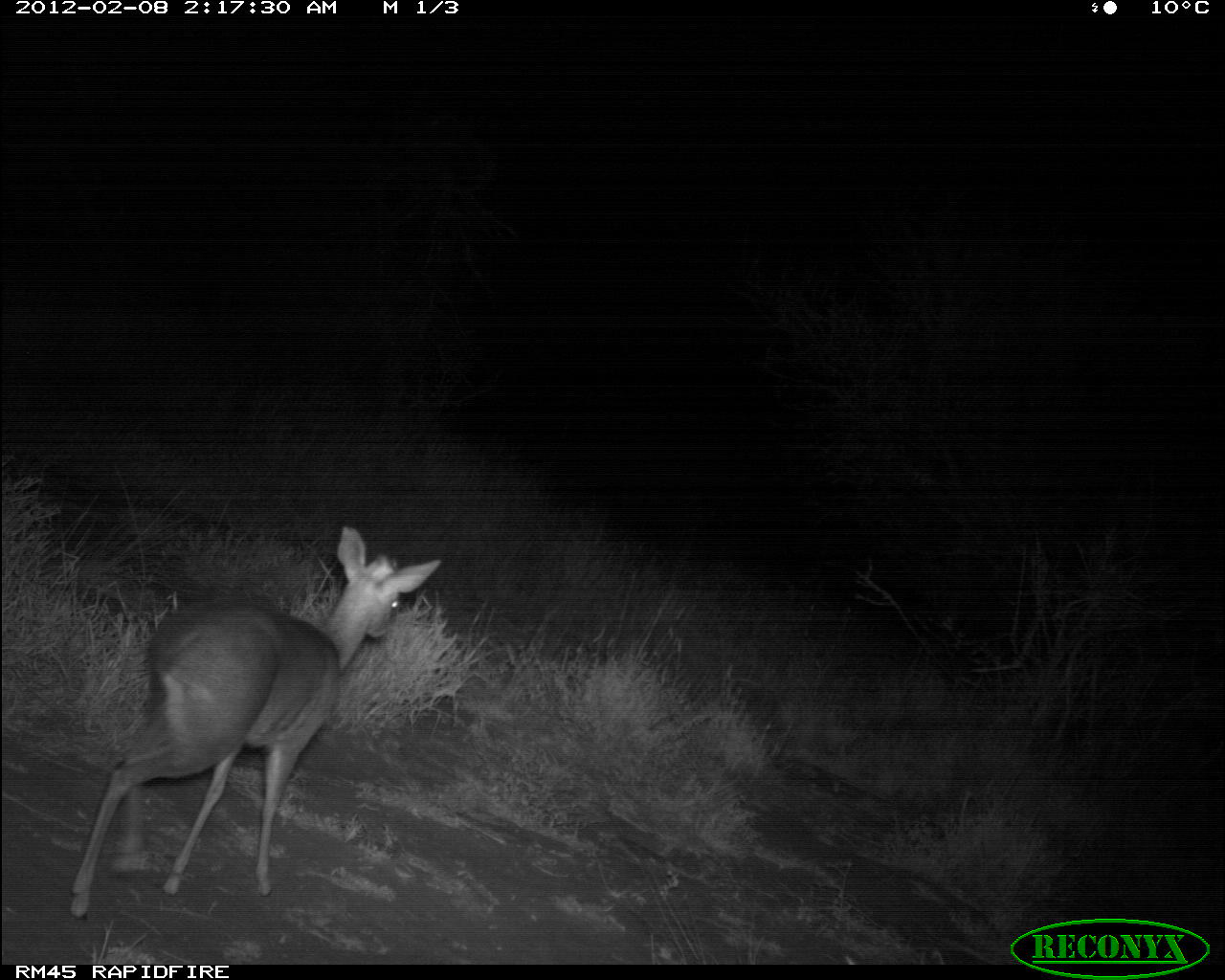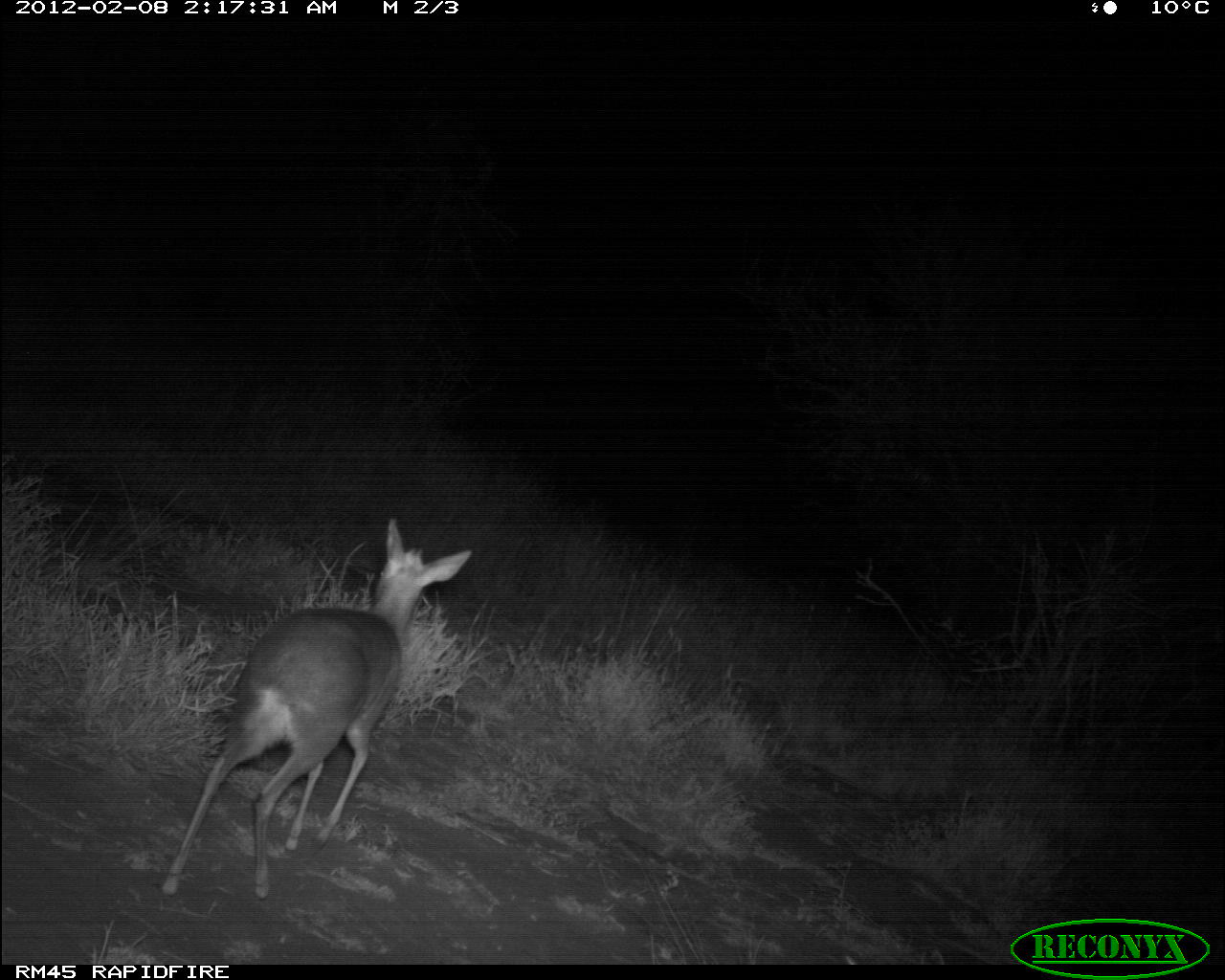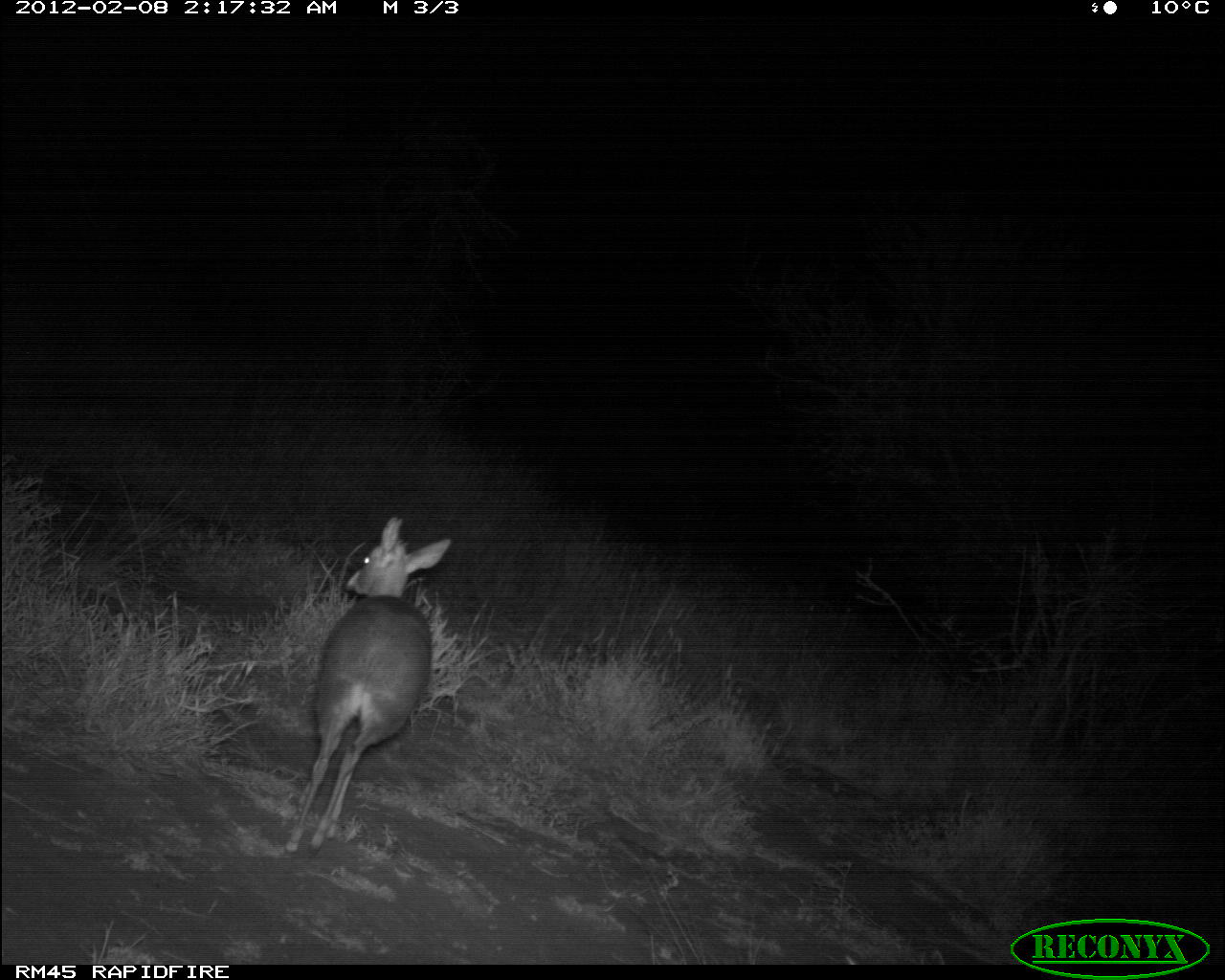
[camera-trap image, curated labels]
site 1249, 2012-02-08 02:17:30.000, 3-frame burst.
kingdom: Animalia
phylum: Chordata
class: Mammalia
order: Artiodactyla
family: Bovidae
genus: Madoqua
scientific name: Madoqua guentheri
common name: günther's dik-dik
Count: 1.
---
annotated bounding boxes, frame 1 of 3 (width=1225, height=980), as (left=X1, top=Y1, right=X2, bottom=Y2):
madoqua guentheri: (left=63, top=517, right=444, bottom=925)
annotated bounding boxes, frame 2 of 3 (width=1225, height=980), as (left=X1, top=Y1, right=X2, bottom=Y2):
madoqua guentheri: (left=152, top=512, right=474, bottom=900)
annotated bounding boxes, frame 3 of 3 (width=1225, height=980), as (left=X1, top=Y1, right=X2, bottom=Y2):
madoqua guentheri: (left=275, top=512, right=456, bottom=861)